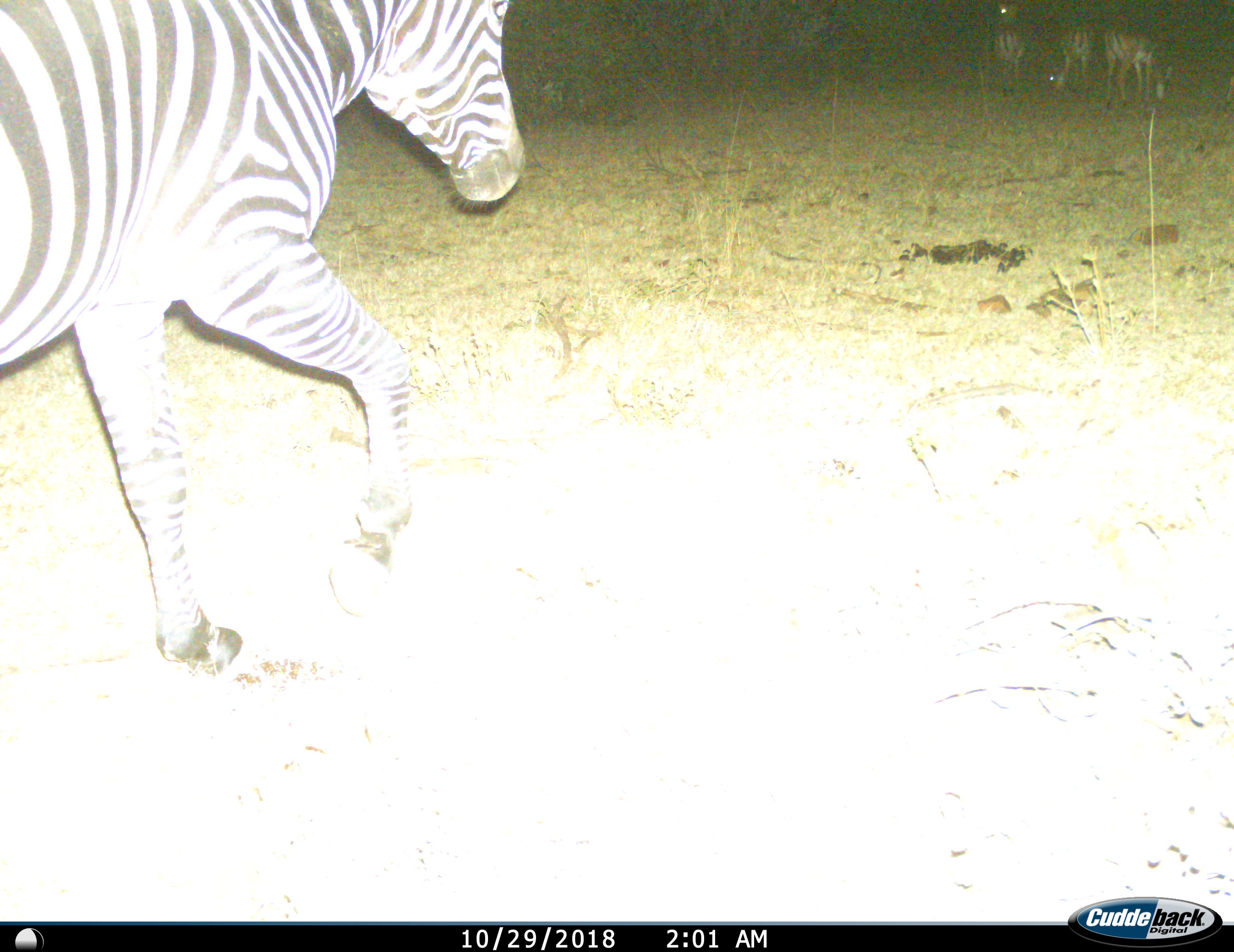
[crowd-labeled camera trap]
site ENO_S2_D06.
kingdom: Animalia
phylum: Chordata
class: Mammalia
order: Perissodactyla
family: Equidae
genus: Equus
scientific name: Equus quagga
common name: plains zebra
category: zebraplains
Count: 1.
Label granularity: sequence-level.